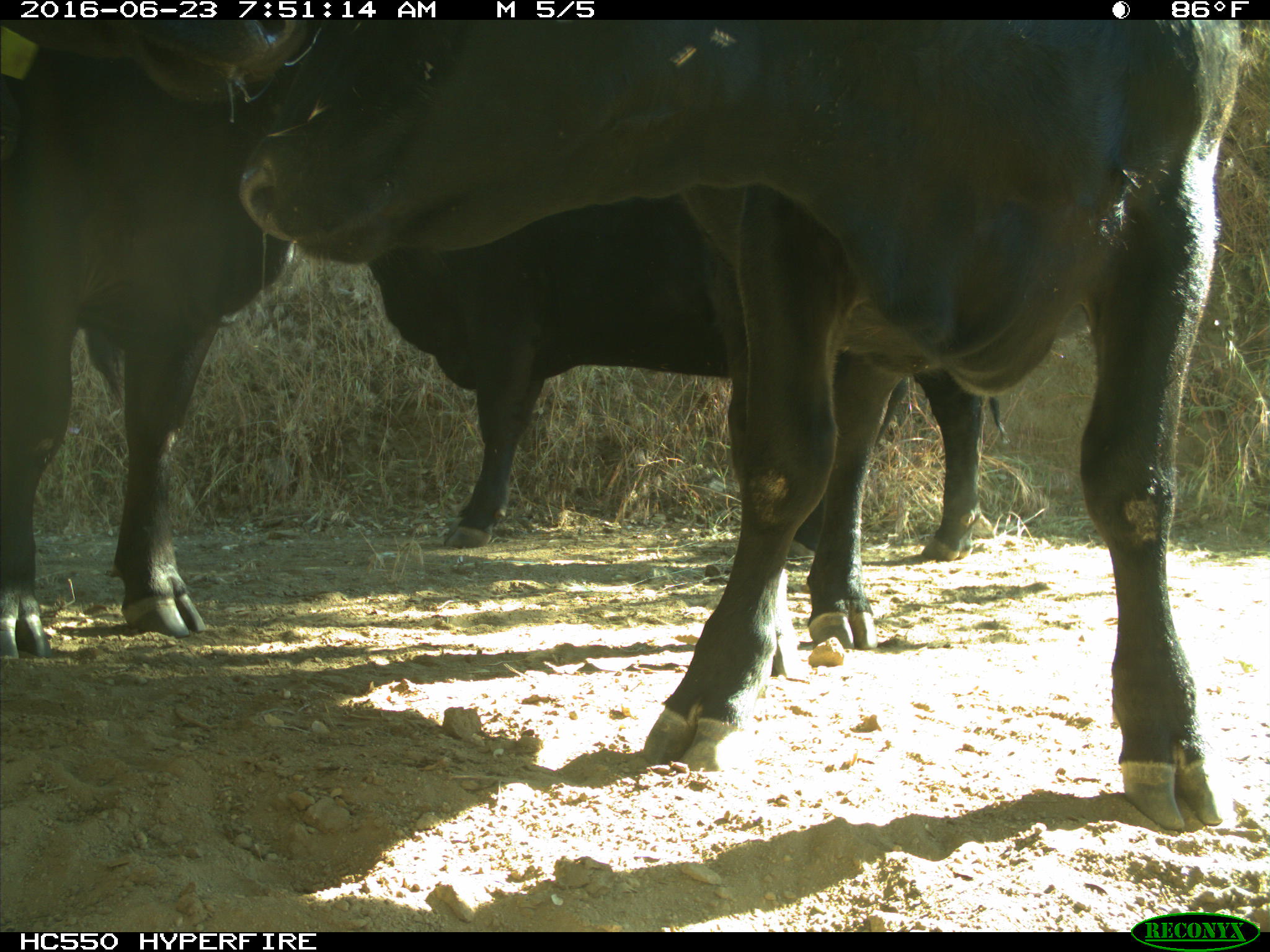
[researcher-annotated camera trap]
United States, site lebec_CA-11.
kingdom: Animalia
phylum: Chordata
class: Mammalia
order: Artiodactyla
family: Bovidae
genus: Bos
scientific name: Bos taurus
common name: domestic cow